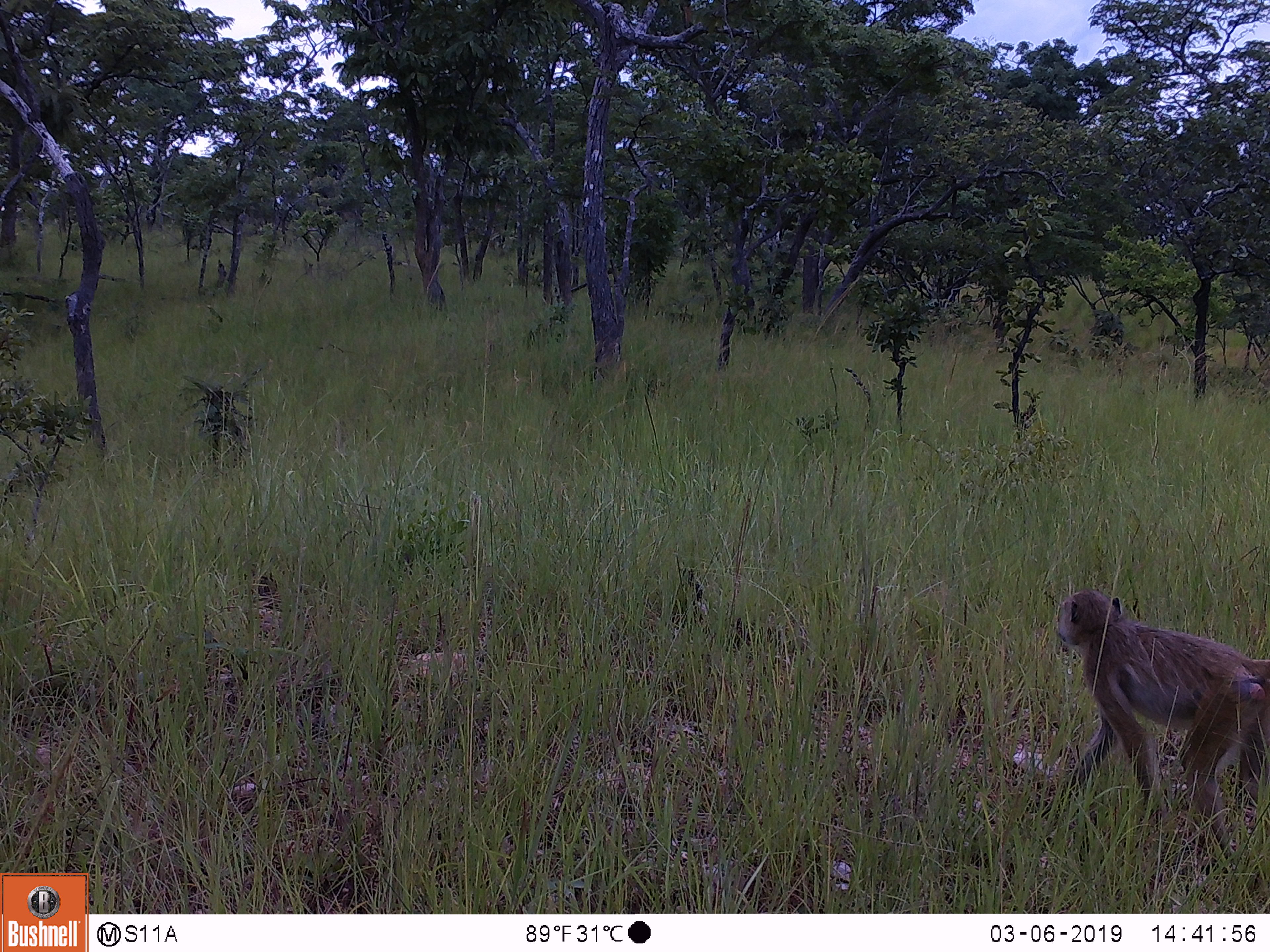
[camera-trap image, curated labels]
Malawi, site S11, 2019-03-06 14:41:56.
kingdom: Animalia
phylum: Chordata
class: Mammalia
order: Primates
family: Cercopithecidae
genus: Papio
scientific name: Papio cynocephalus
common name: yellow baboon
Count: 1.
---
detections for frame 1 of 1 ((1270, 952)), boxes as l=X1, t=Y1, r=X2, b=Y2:
yellow baboon: l=1049, t=568, r=1268, b=847